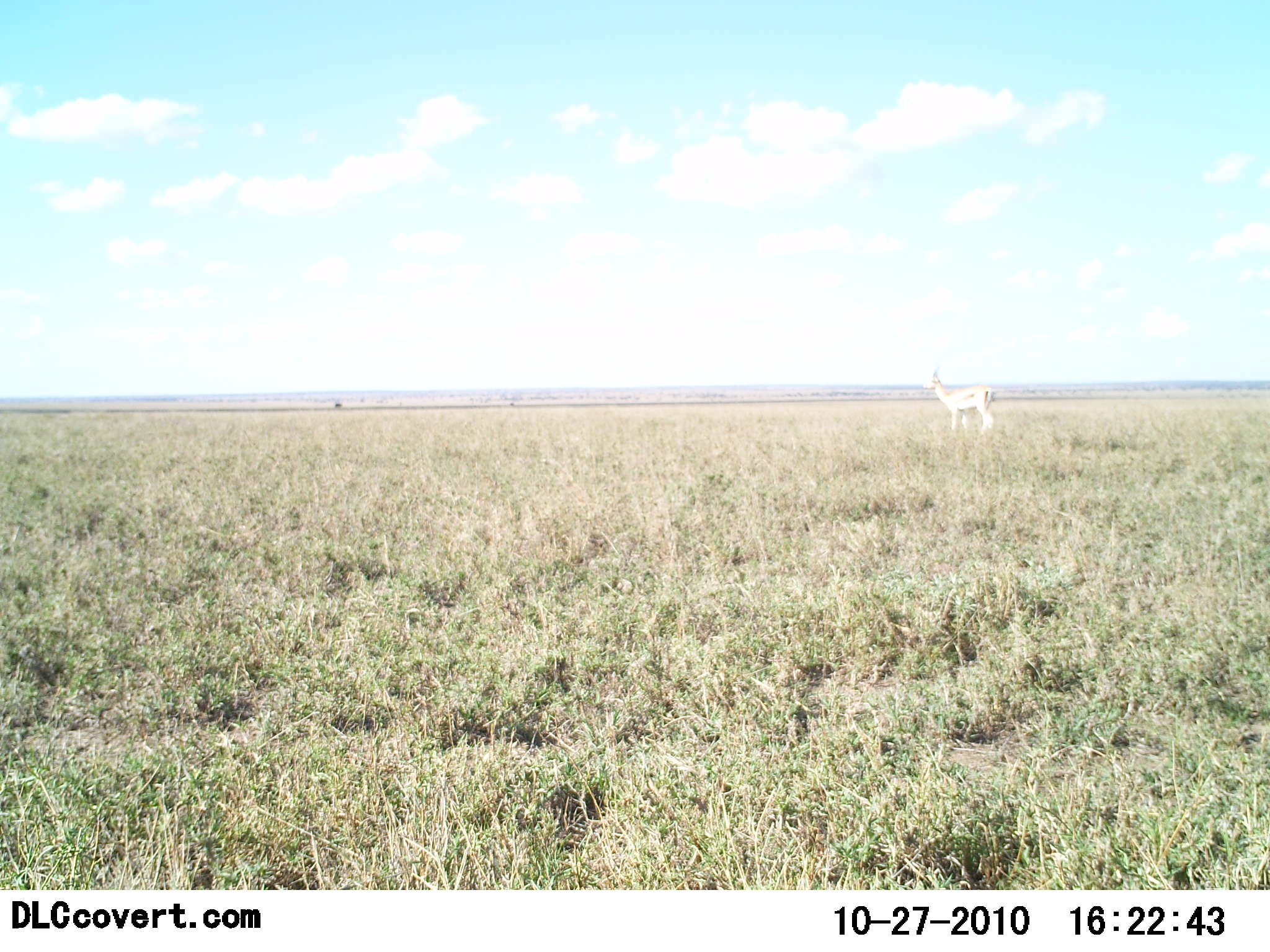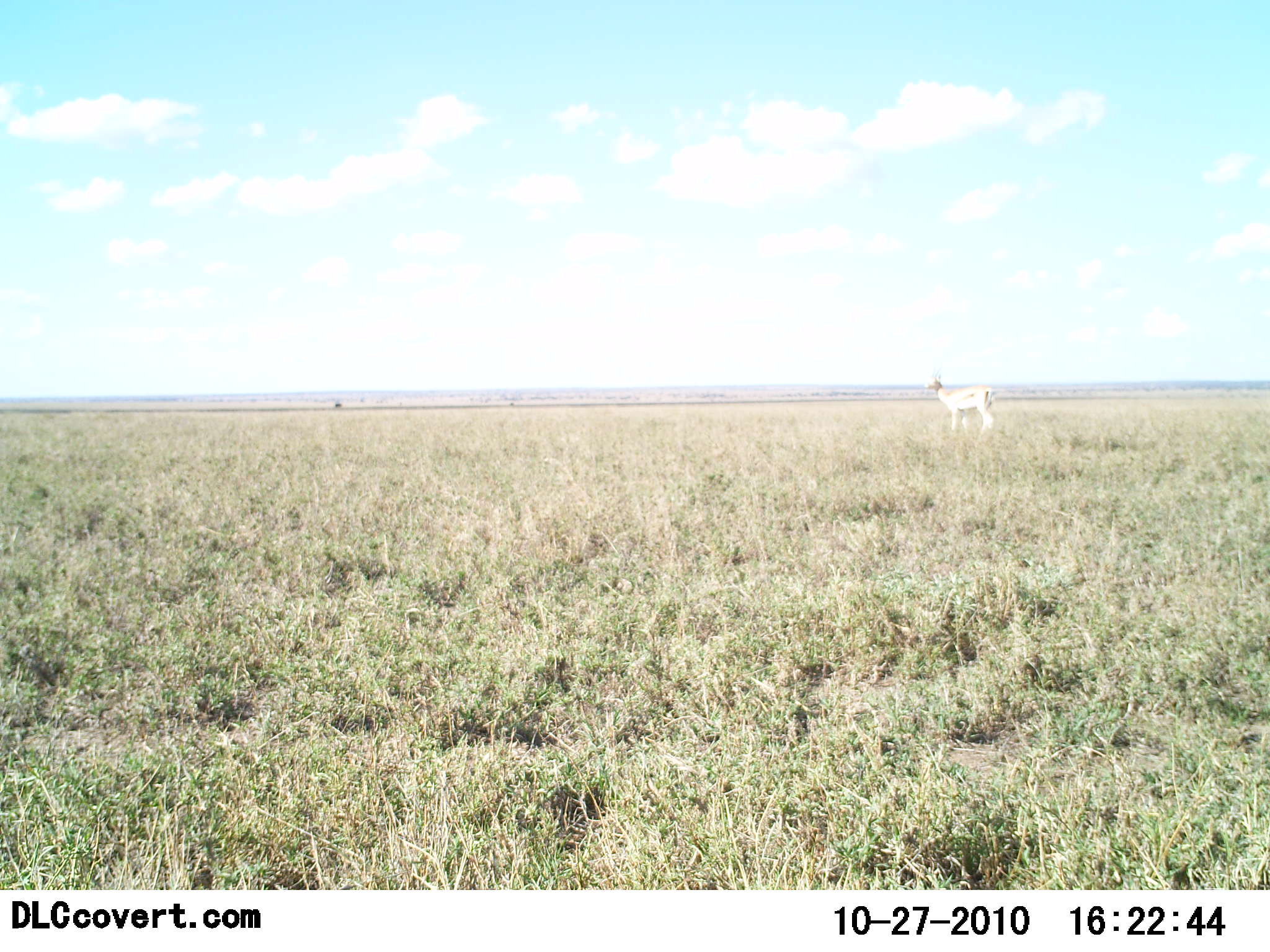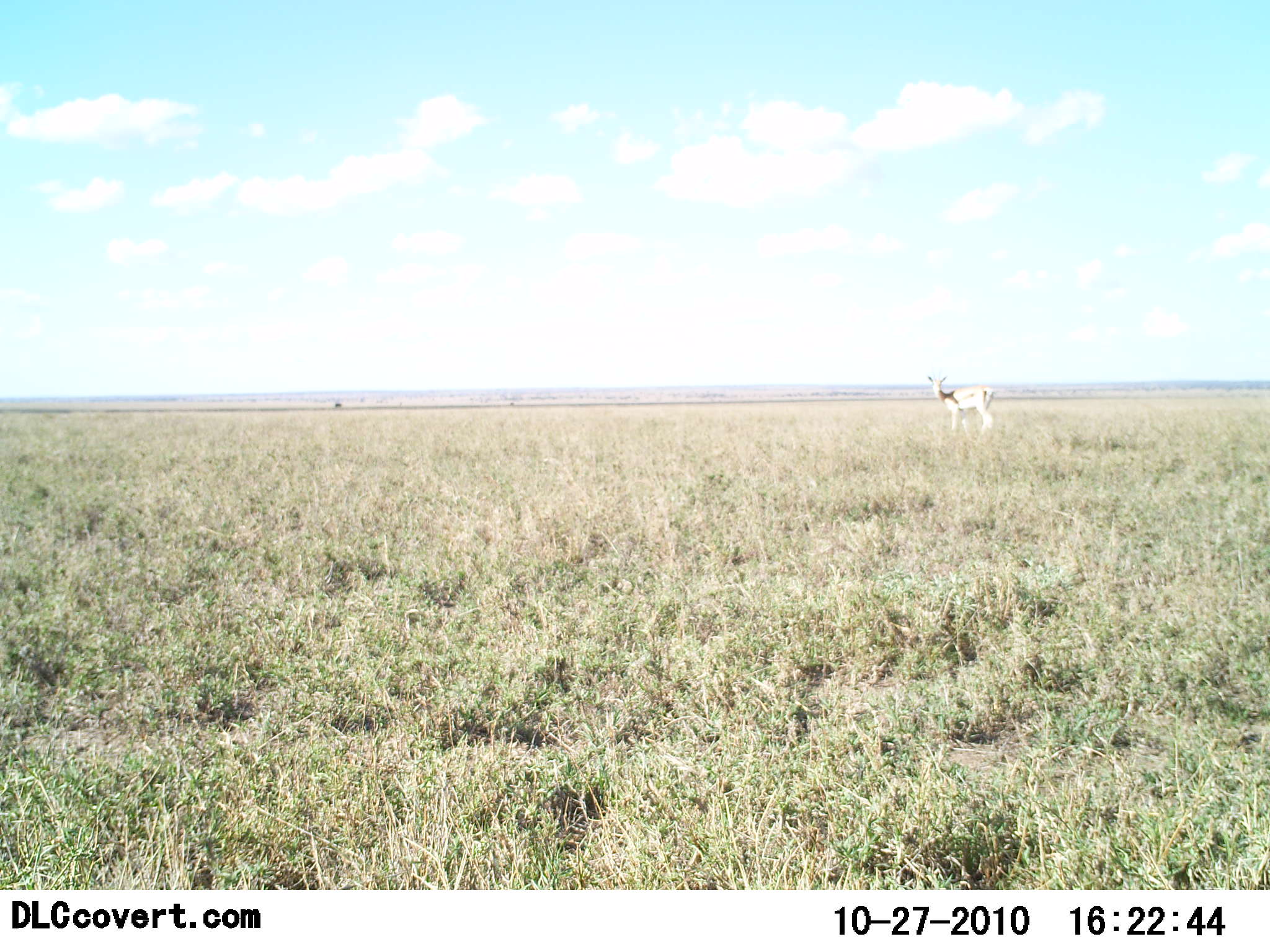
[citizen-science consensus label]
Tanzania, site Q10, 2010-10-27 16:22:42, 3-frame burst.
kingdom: Animalia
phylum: Chordata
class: Mammalia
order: Artiodactyla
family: Bovidae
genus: Nanger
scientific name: Nanger granti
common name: grant's gazelle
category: gazellegrants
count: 1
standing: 88%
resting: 0%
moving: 12%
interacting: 0%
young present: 0%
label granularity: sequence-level